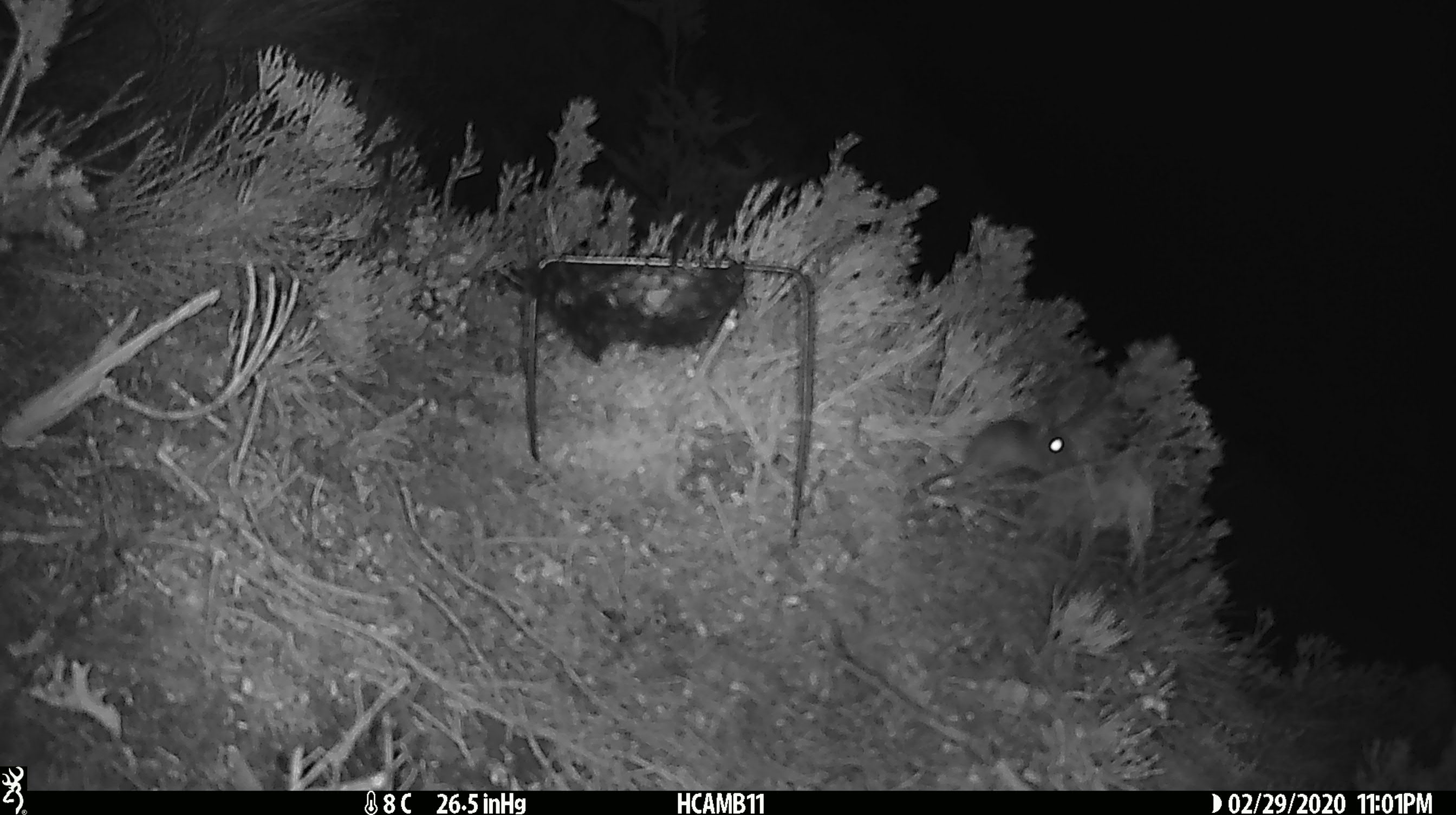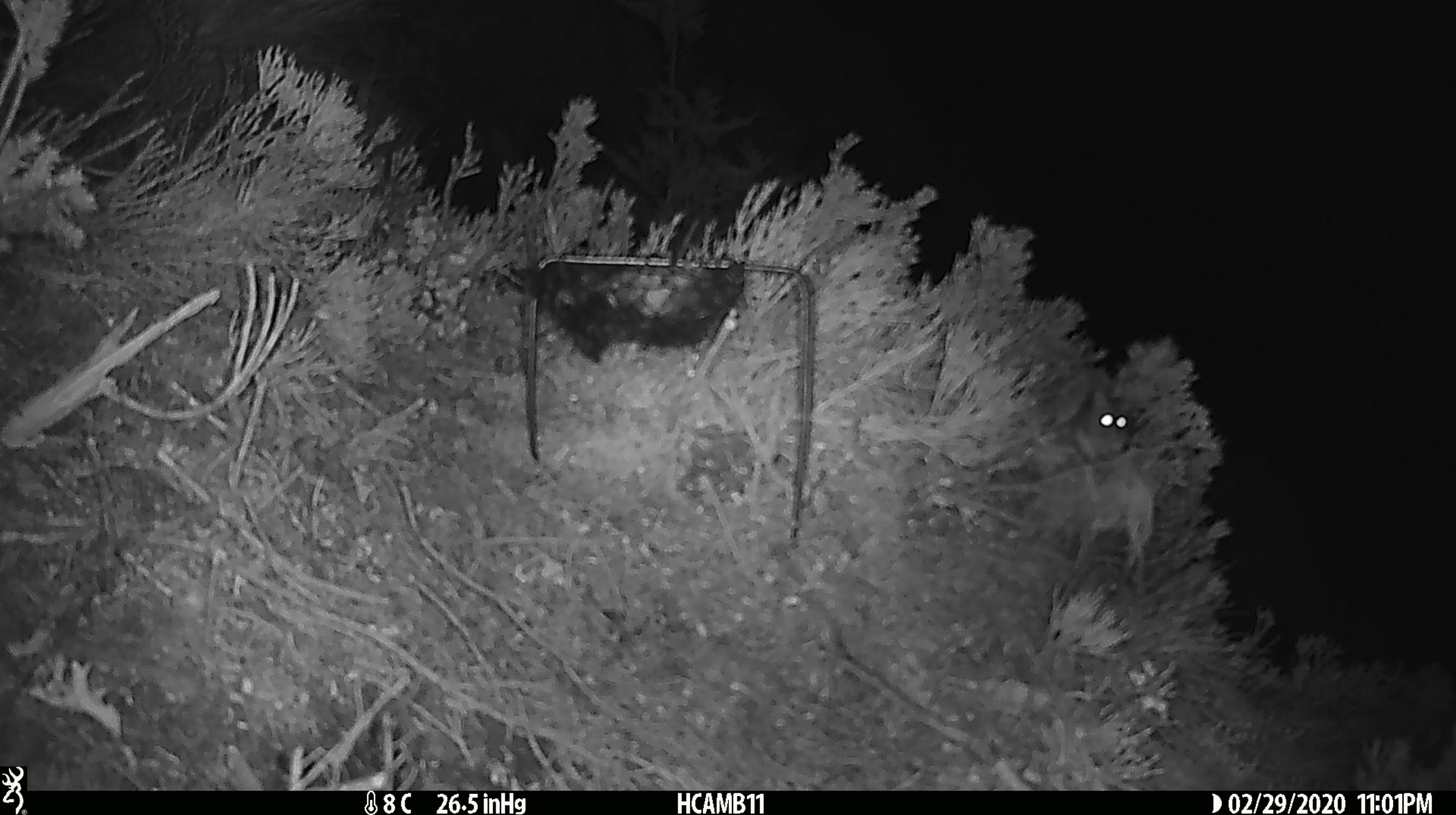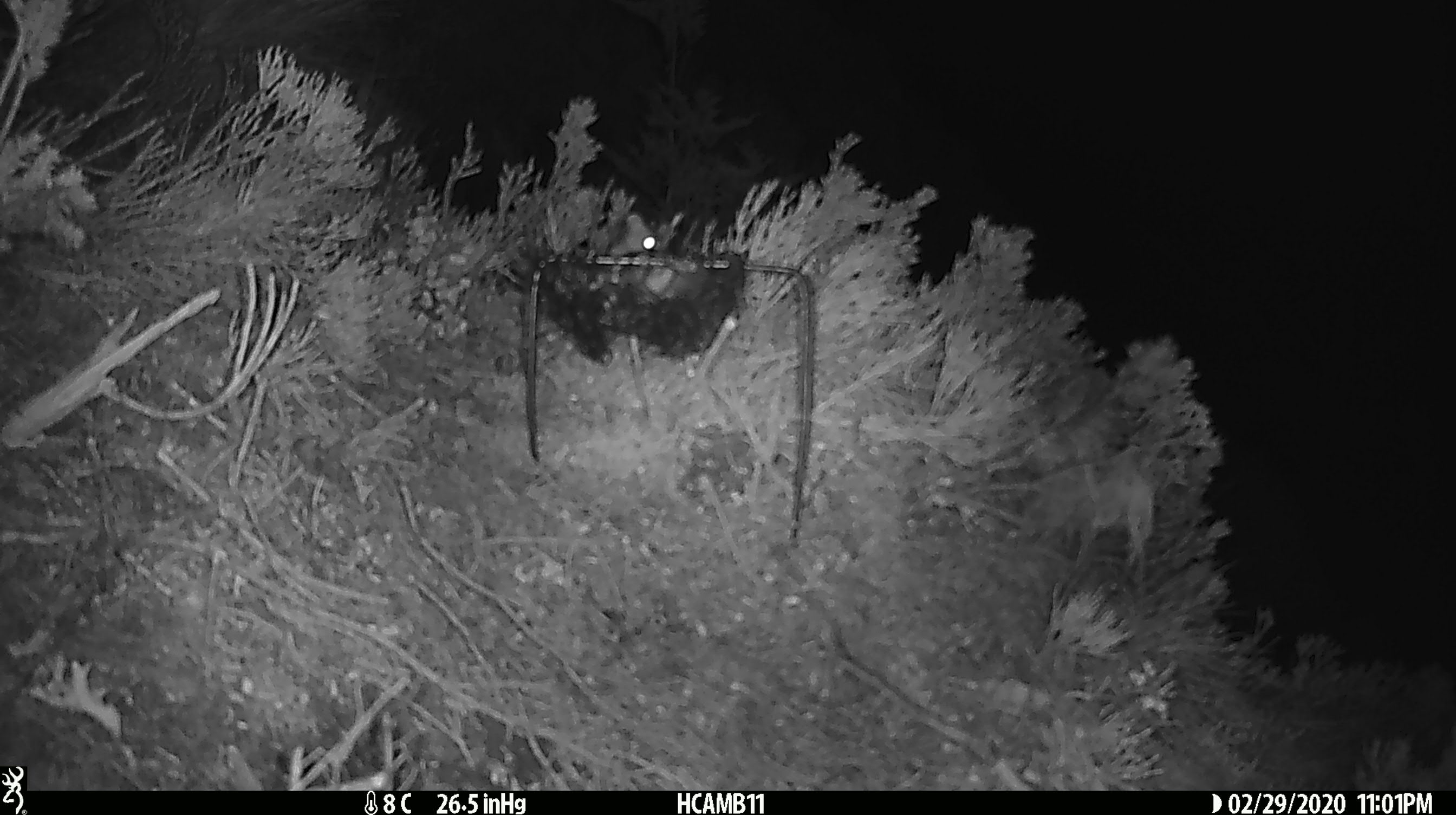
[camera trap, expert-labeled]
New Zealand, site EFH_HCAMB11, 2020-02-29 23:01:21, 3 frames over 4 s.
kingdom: Animalia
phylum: Chordata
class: Mammalia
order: Rodentia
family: Muridae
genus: Mus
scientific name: Mus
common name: mouse